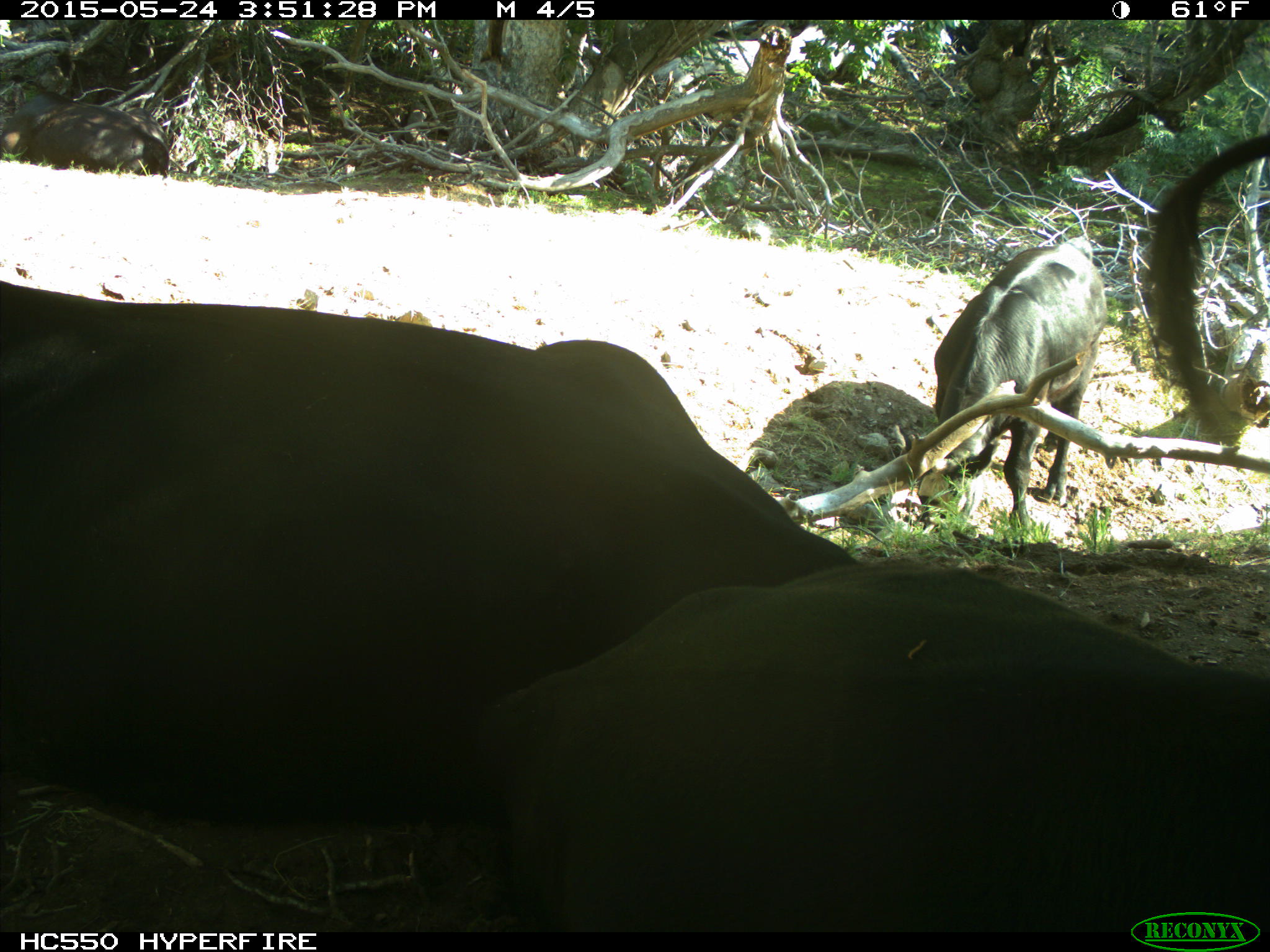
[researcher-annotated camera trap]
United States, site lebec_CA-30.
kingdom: Animalia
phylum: Chordata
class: Mammalia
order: Artiodactyla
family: Bovidae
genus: Bos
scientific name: Bos taurus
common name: domestic cow